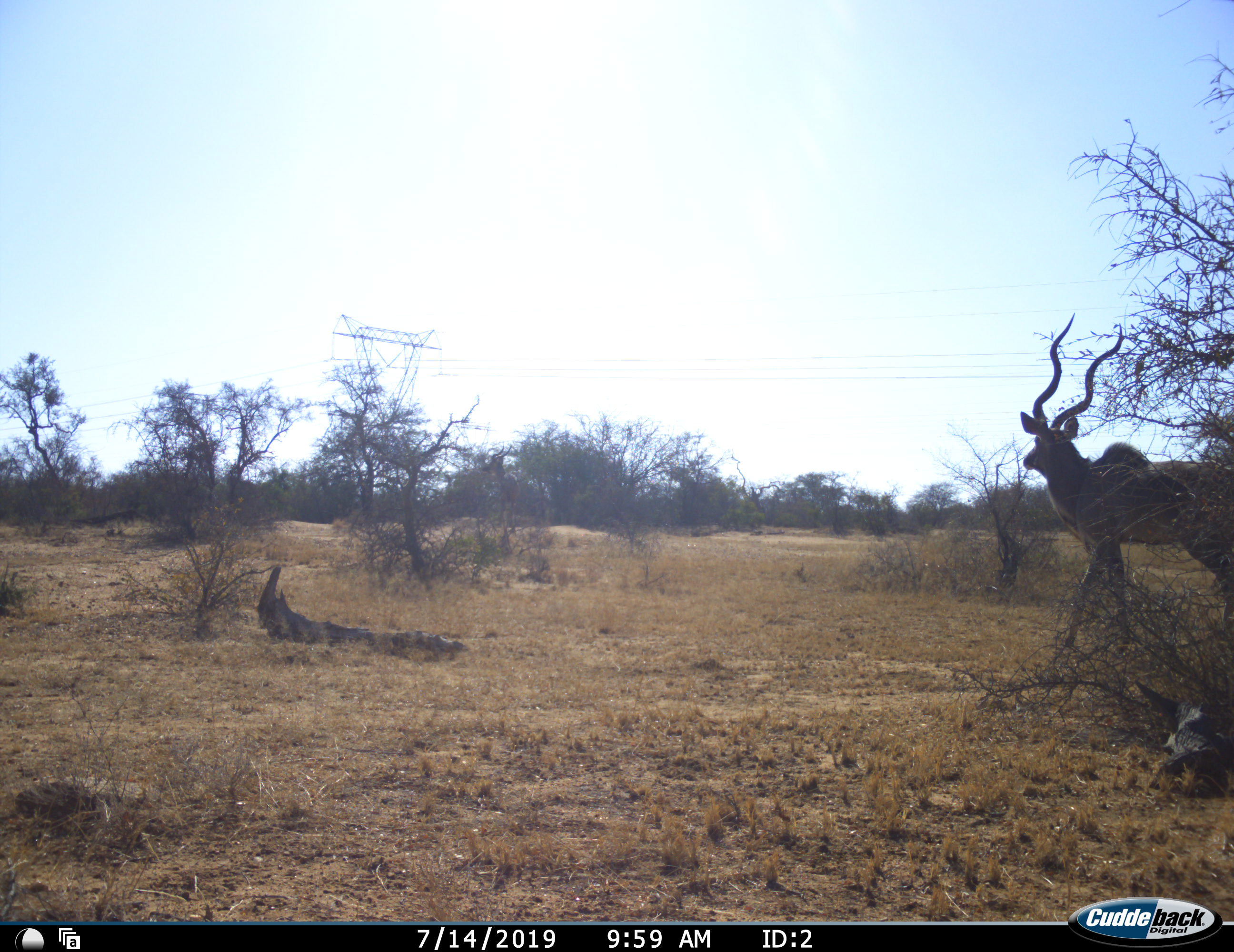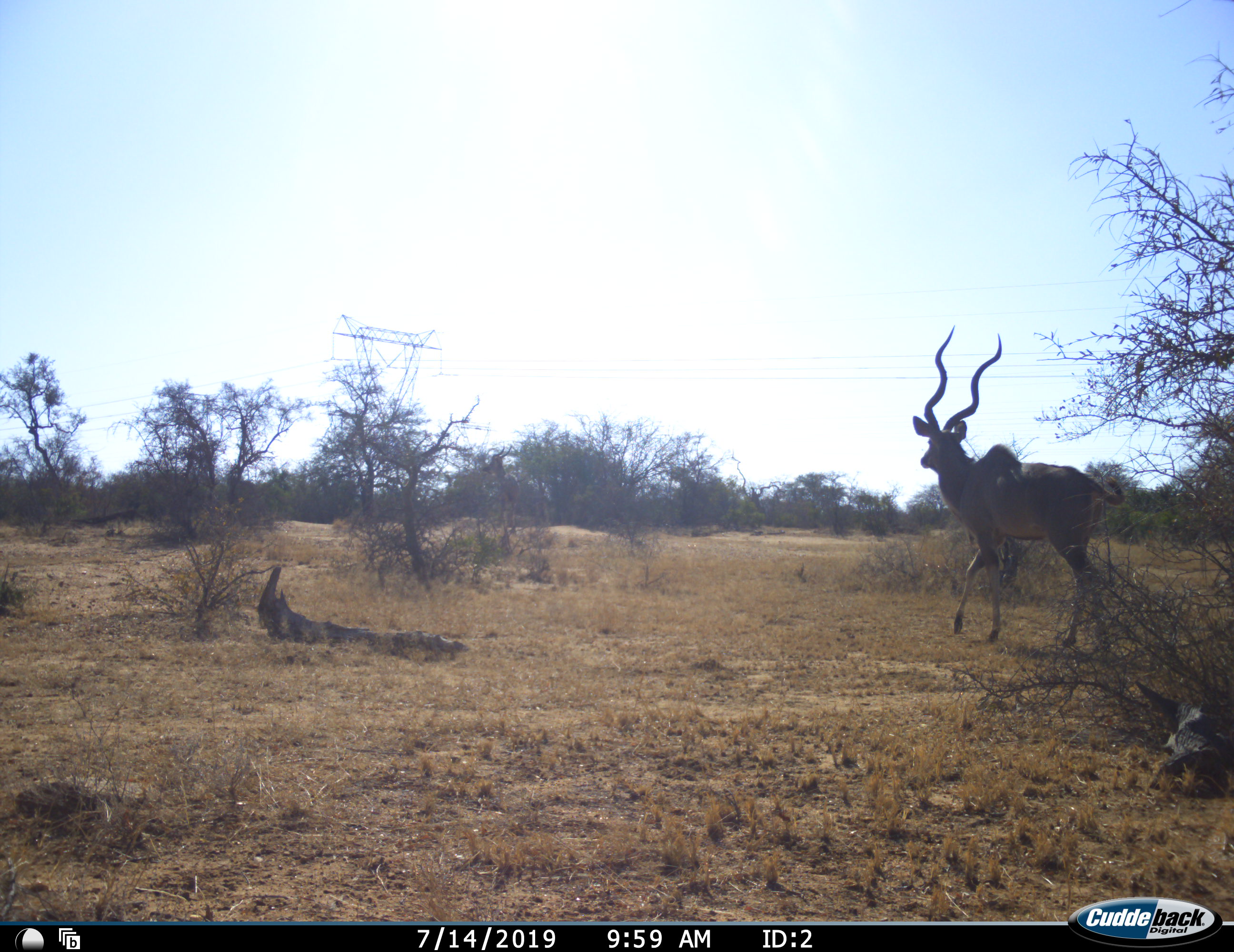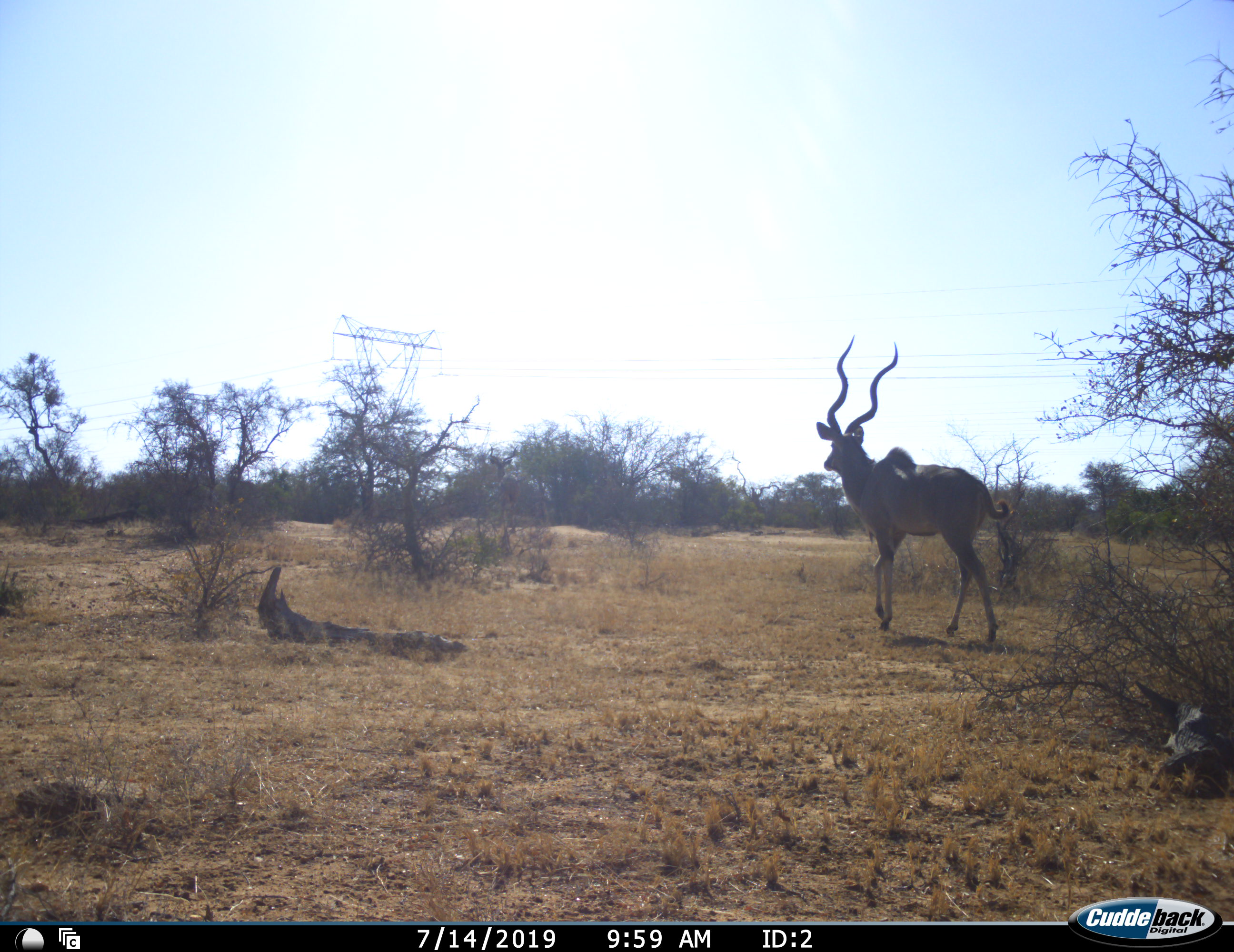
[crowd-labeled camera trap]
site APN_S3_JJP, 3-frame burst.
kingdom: Animalia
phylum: Chordata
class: Mammalia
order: Artiodactyla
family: Bovidae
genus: Tragelaphus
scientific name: Tragelaphus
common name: kudu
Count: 1.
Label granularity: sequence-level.